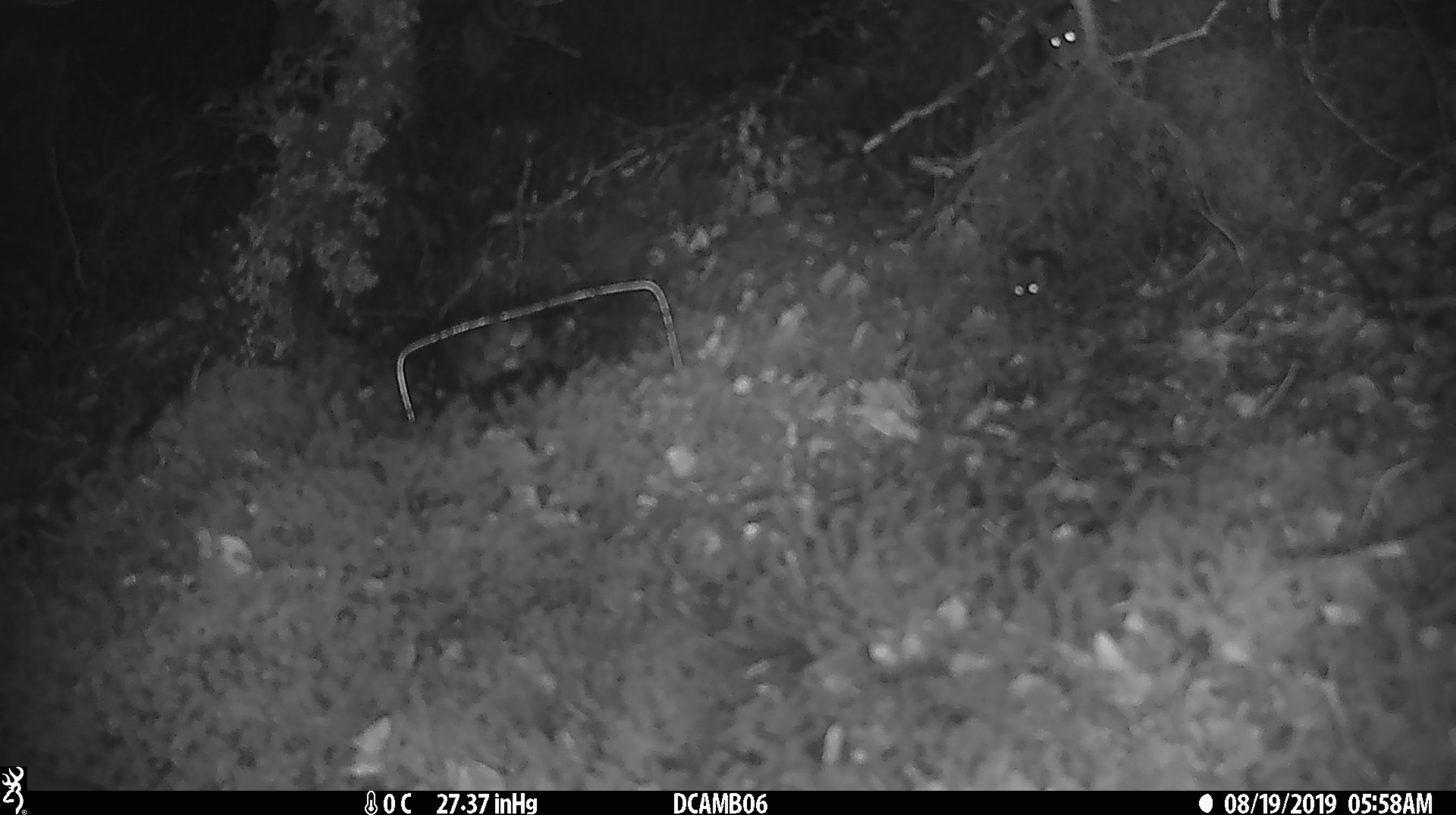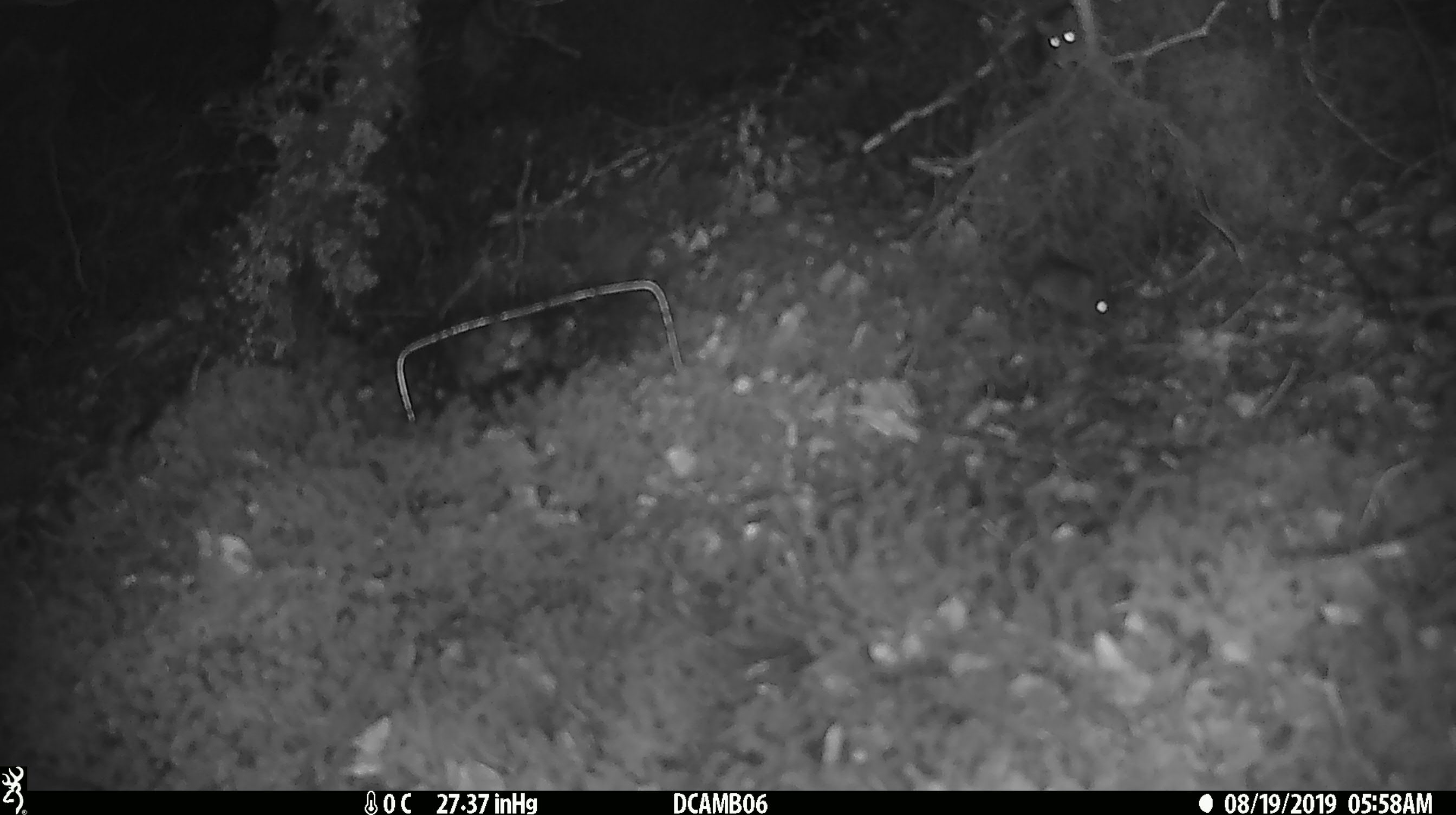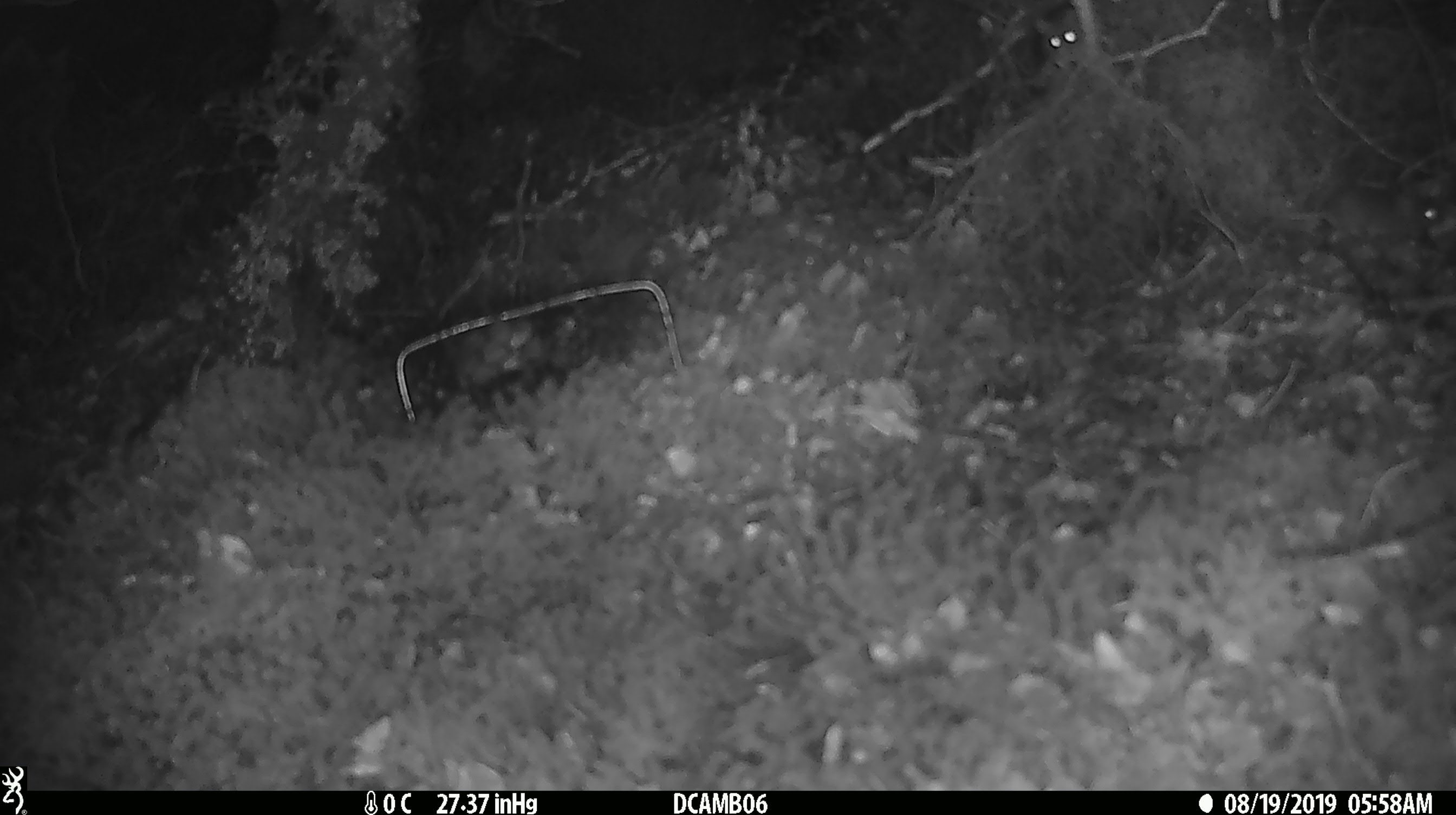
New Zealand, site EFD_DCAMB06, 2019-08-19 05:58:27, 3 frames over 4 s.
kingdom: Animalia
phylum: Chordata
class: Mammalia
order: Rodentia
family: Muridae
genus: Mus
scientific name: Mus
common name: mouse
Mouse (Mus).